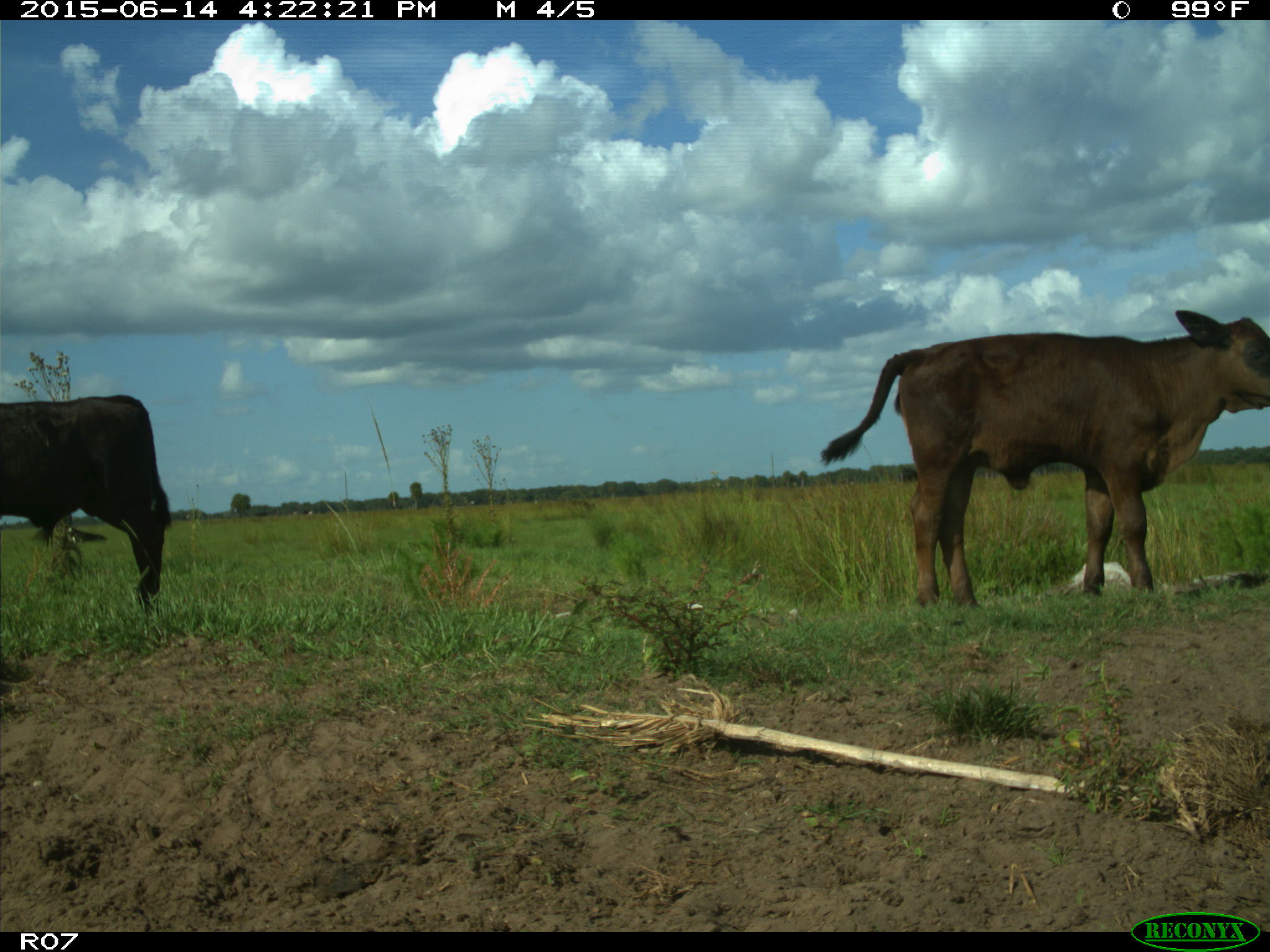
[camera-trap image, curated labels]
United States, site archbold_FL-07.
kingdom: Animalia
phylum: Chordata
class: Mammalia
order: Artiodactyla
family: Bovidae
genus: Bos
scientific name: Bos taurus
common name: domestic cow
Bos taurus (domestic cow).